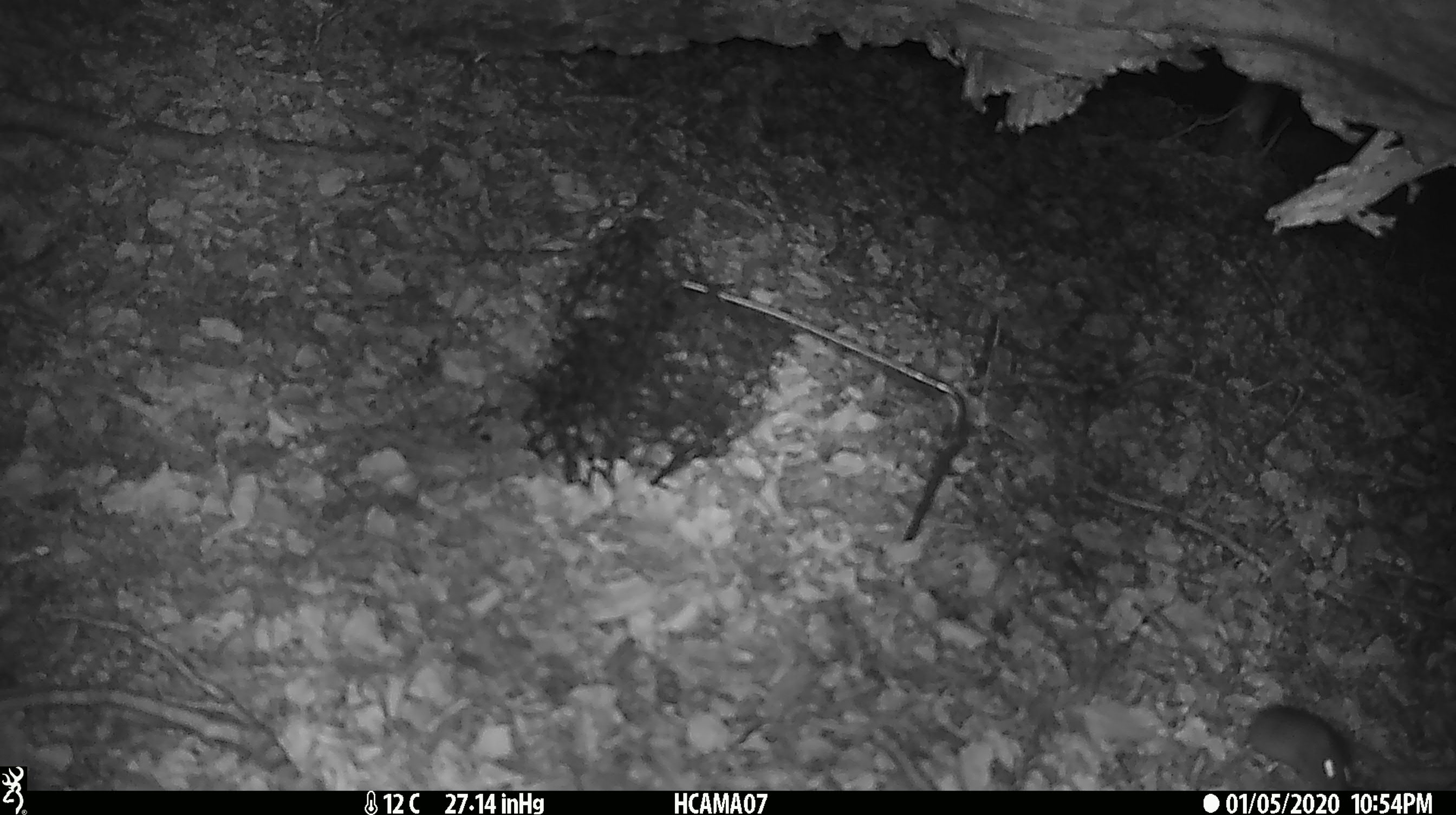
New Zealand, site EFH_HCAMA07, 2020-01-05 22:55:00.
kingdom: Animalia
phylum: Chordata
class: Mammalia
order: Rodentia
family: Muridae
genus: Mus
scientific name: Mus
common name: mouse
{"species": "mouse (Mus)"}